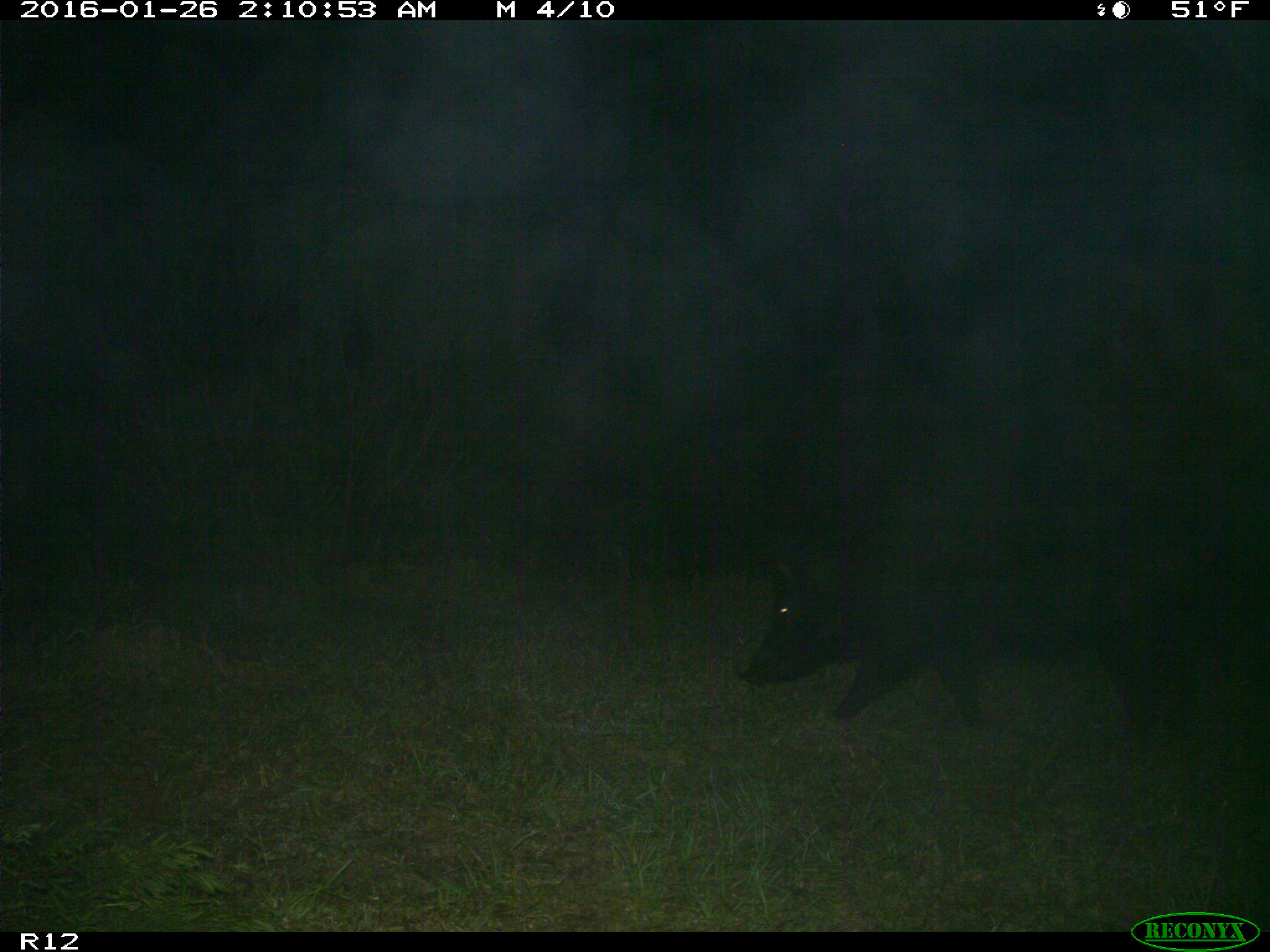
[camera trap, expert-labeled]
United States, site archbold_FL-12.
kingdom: Animalia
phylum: Chordata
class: Mammalia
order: Artiodactyla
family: Suidae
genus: Sus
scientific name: Sus scrofa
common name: wild boar